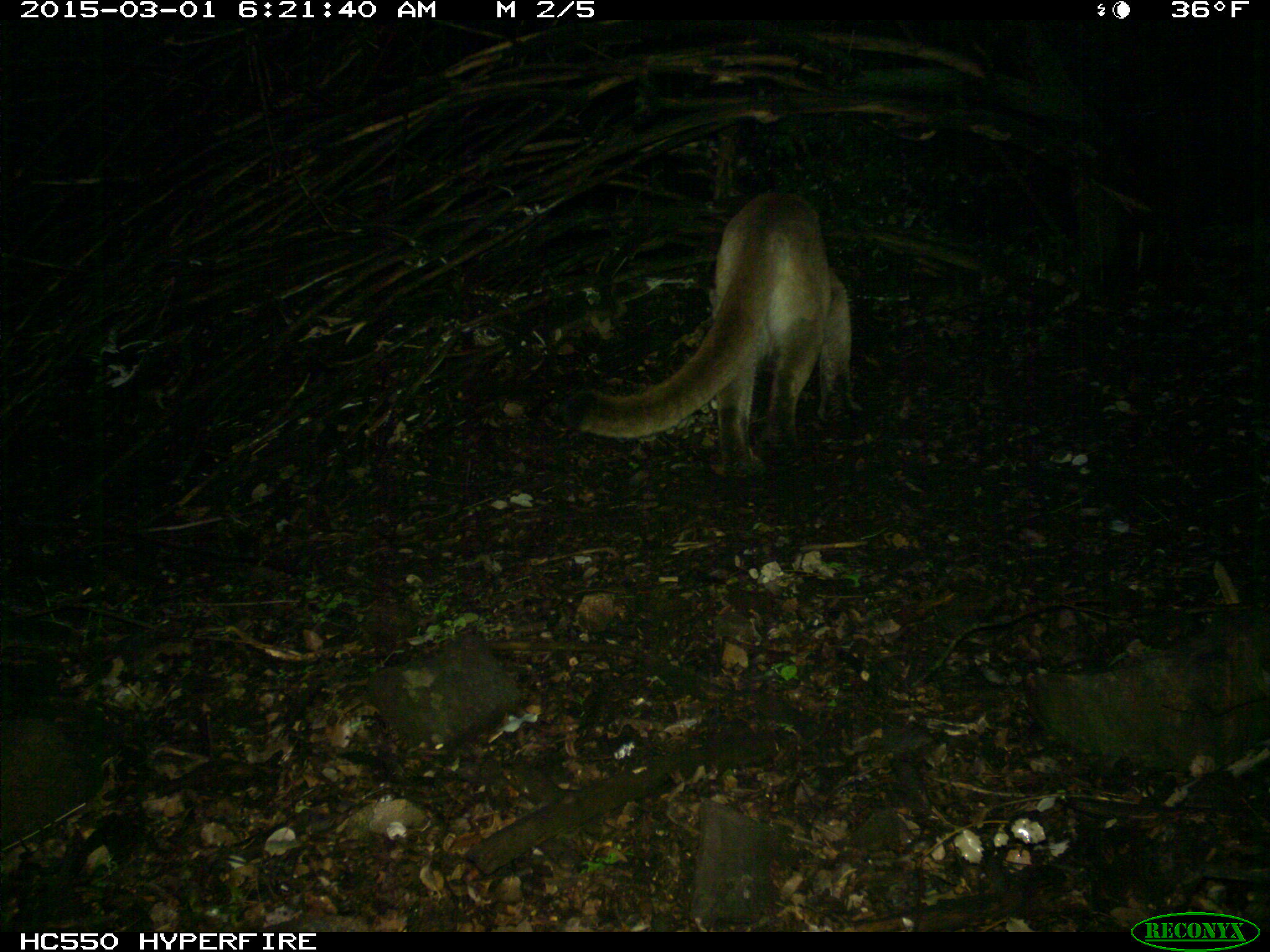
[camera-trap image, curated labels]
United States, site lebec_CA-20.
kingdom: Animalia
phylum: Chordata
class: Mammalia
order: Carnivora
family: Felidae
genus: Puma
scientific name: Puma concolor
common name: mountain lion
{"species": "Puma concolor (mountain lion)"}